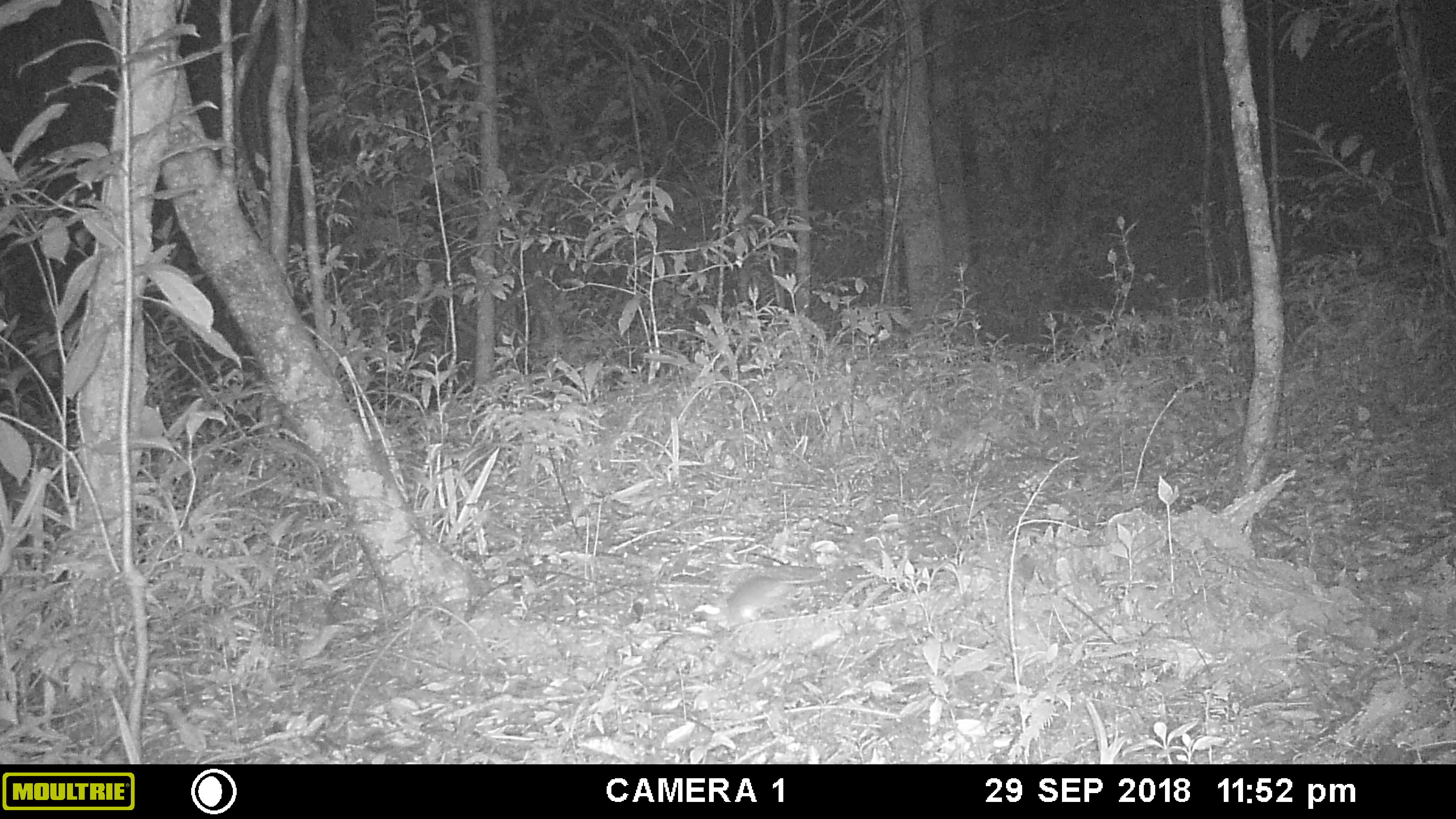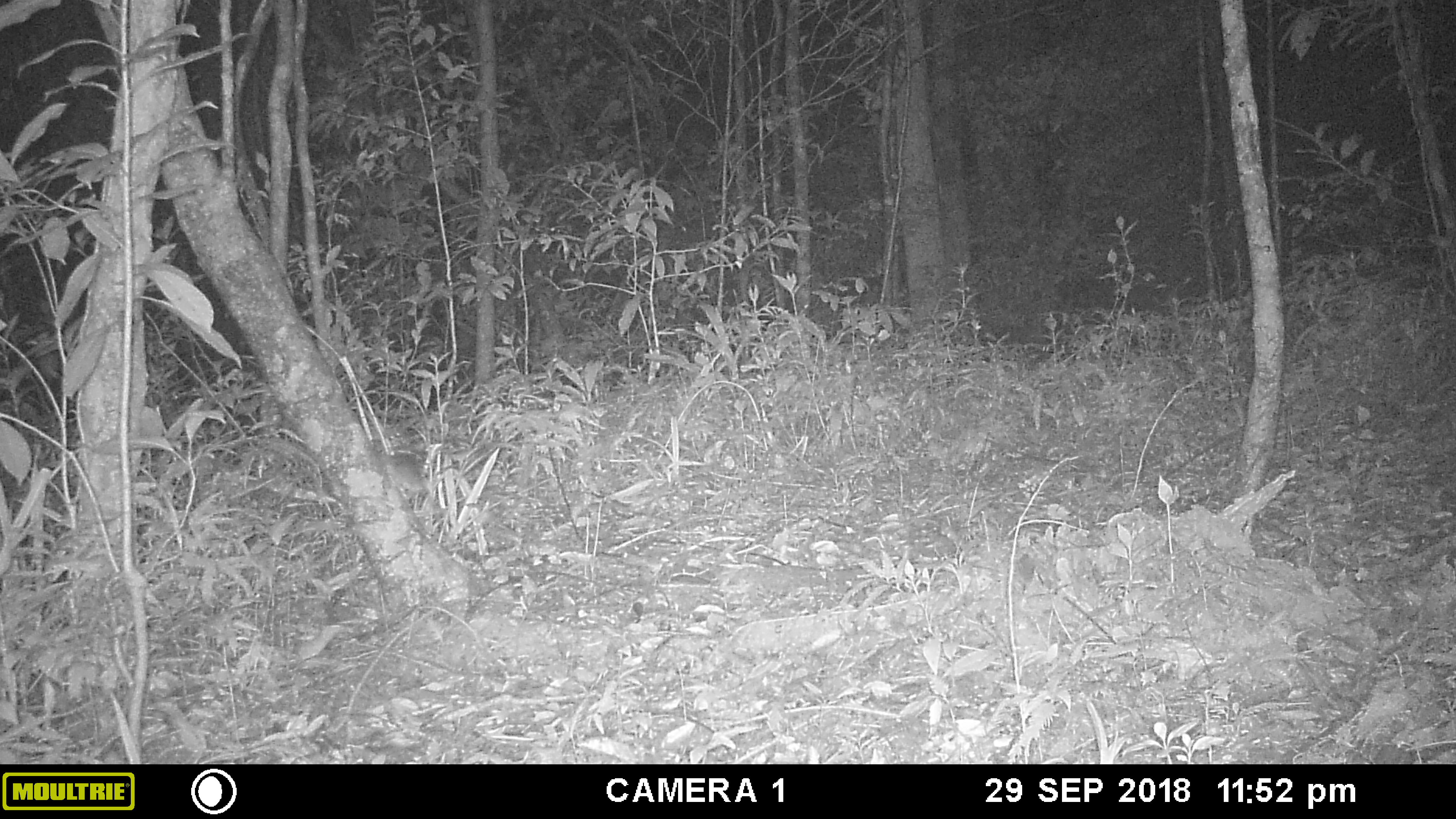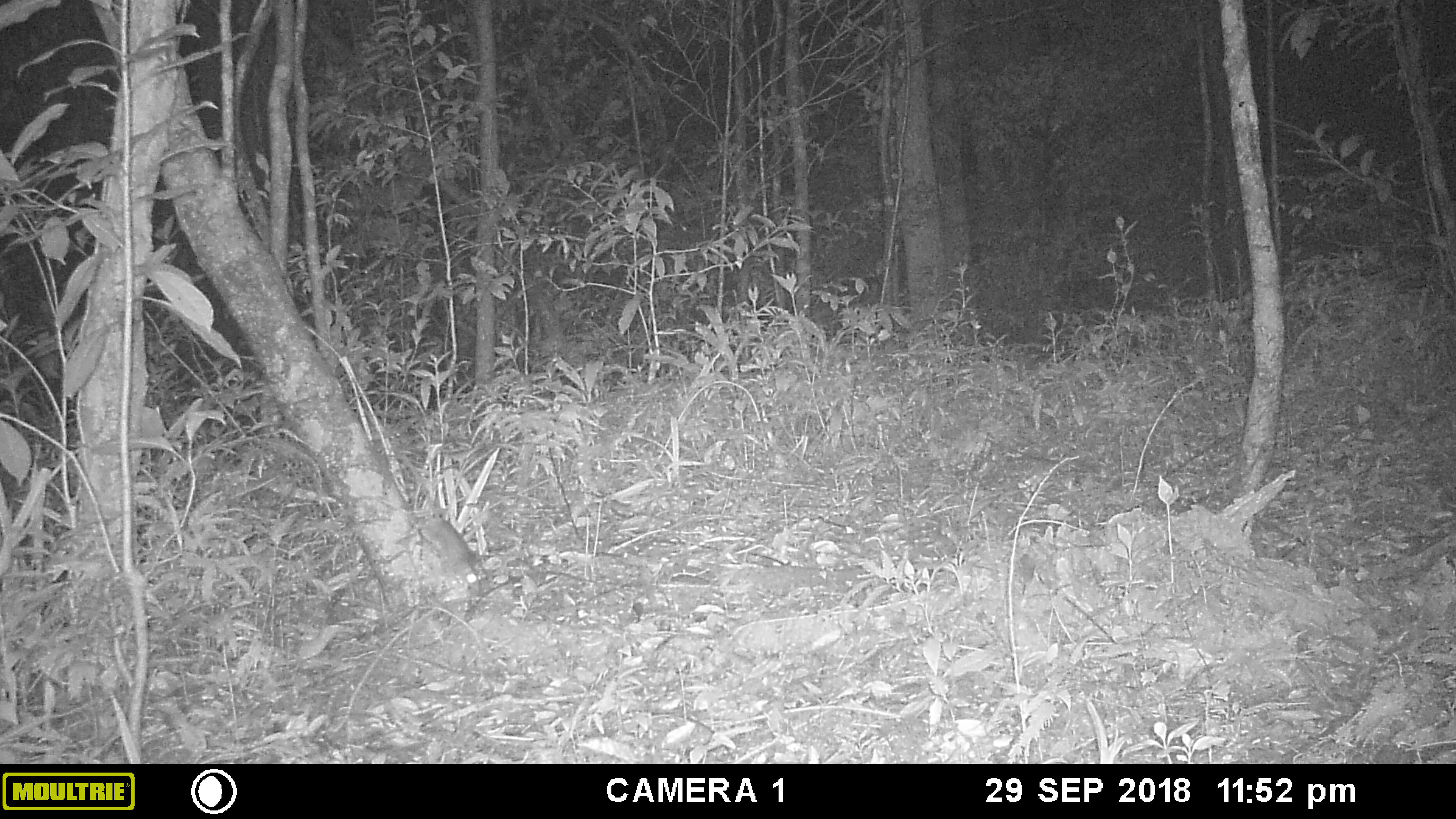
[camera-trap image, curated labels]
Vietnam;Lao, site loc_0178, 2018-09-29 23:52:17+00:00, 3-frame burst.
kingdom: Animalia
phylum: Chordata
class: Mammalia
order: Rodentia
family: Muridae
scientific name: Muridae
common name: old-world mice and rats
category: unidentified murid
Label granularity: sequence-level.